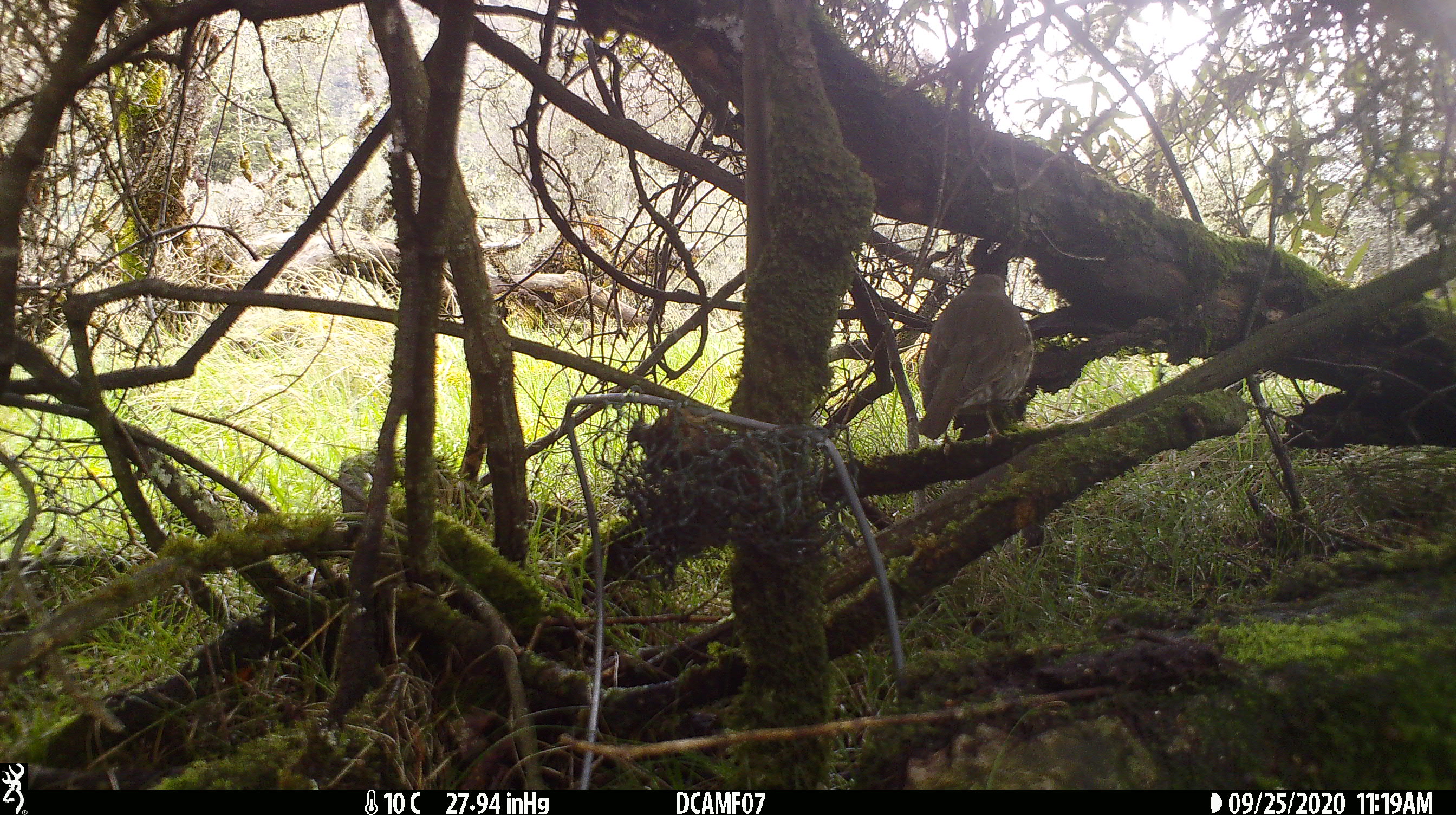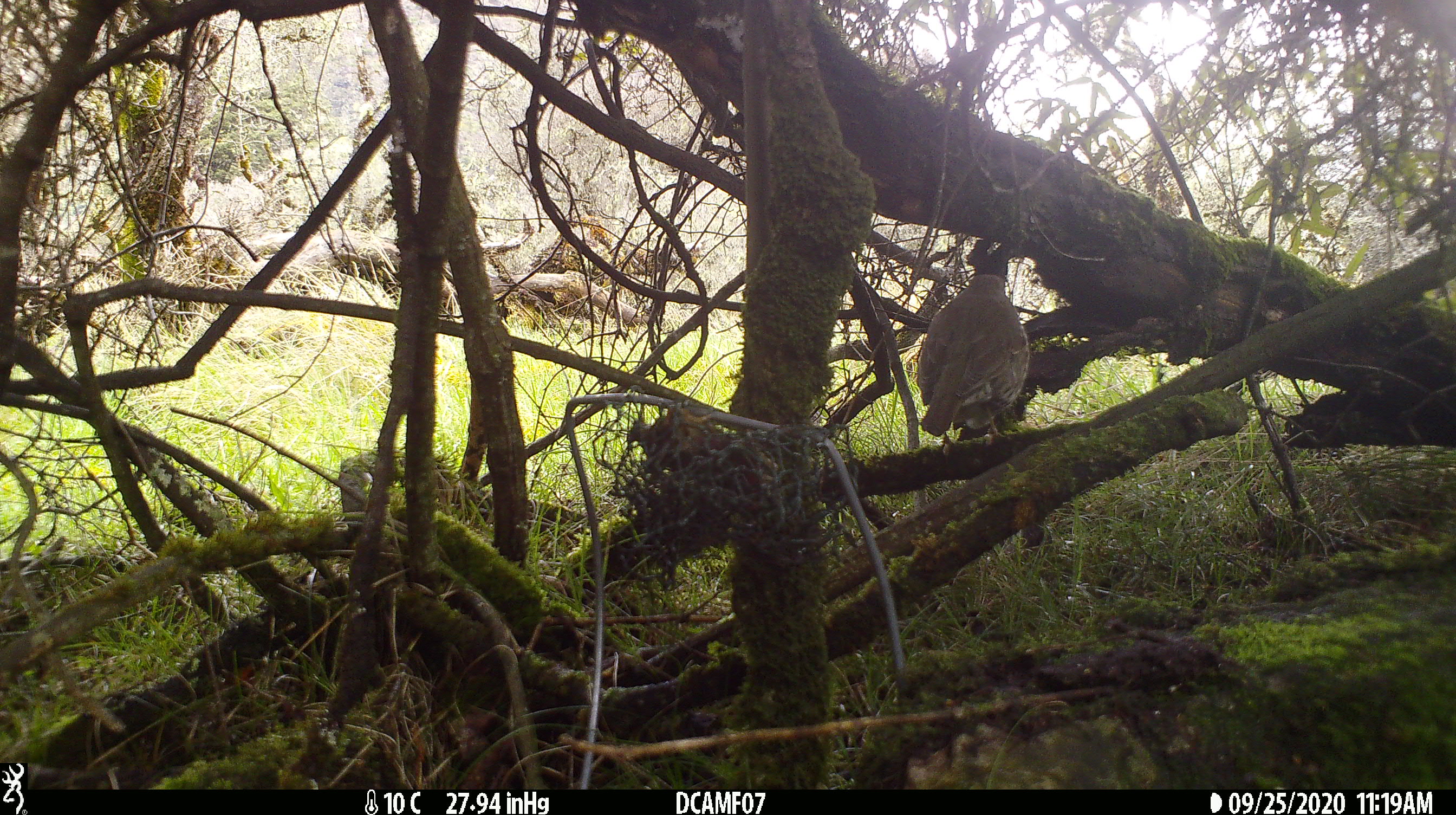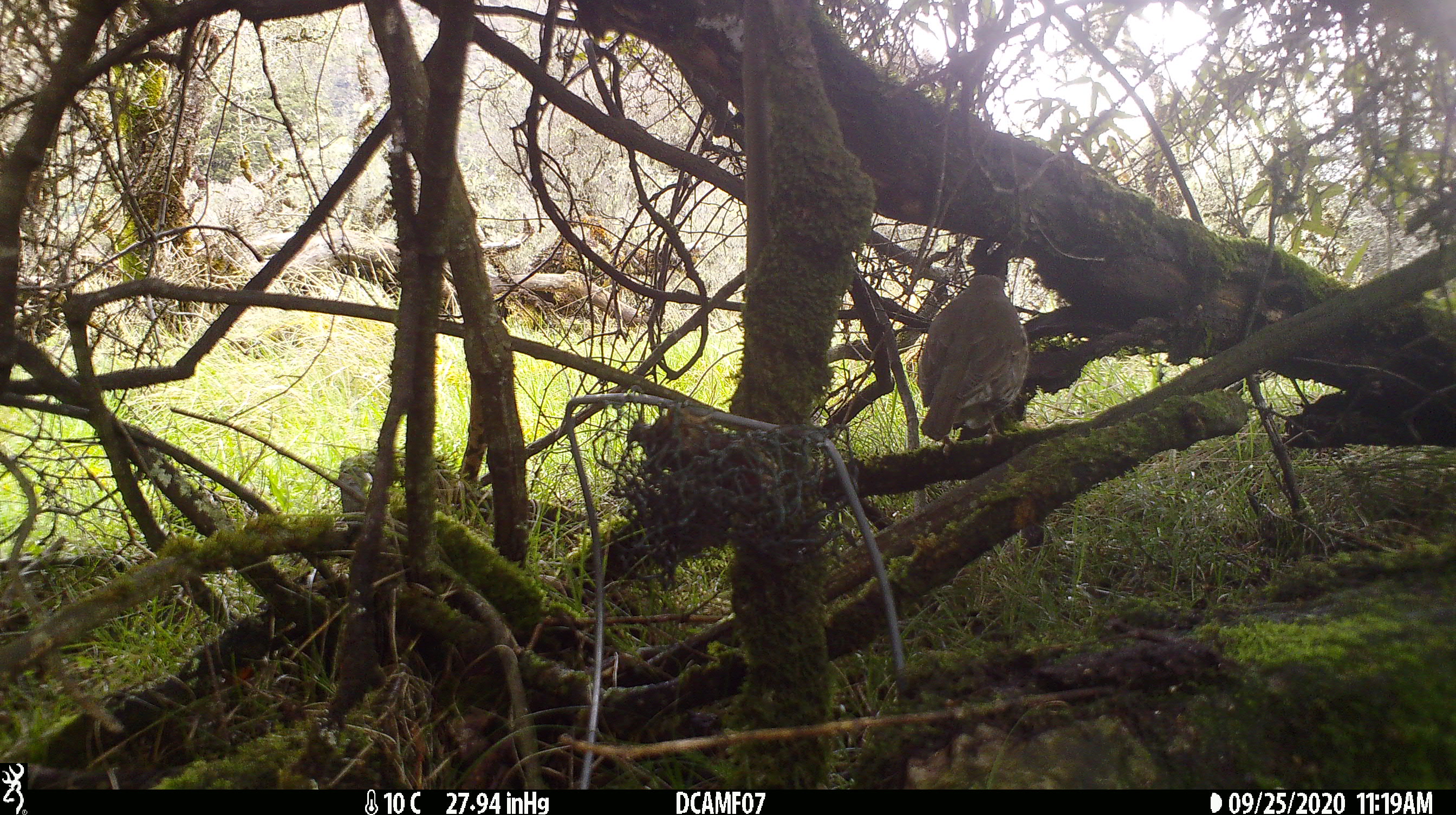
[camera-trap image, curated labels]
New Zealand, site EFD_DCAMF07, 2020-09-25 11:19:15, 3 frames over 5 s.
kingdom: Animalia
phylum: Chordata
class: Aves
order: Passeriformes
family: Turdidae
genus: Turdus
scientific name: Turdus philomelos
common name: song thrush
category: thrush